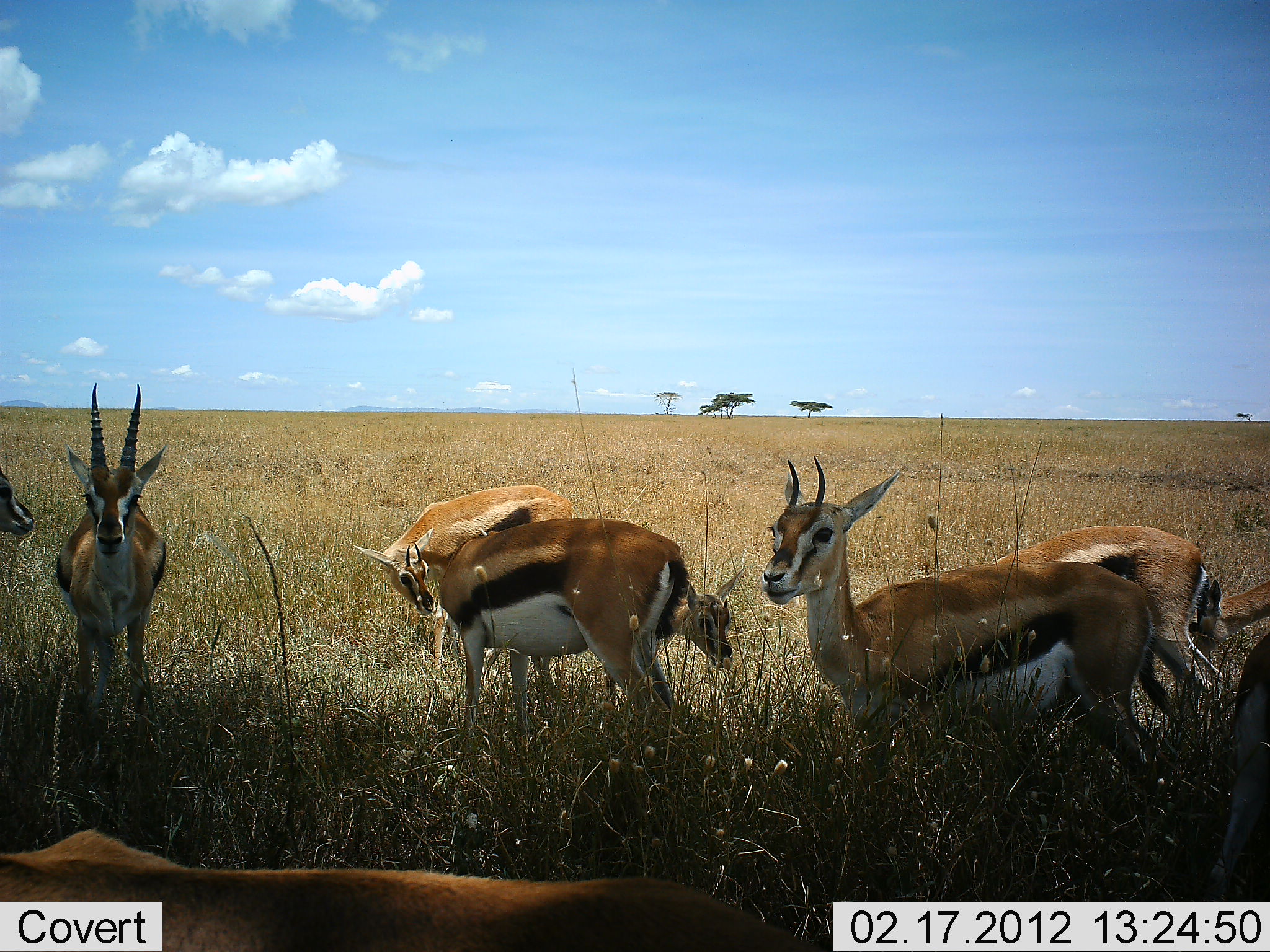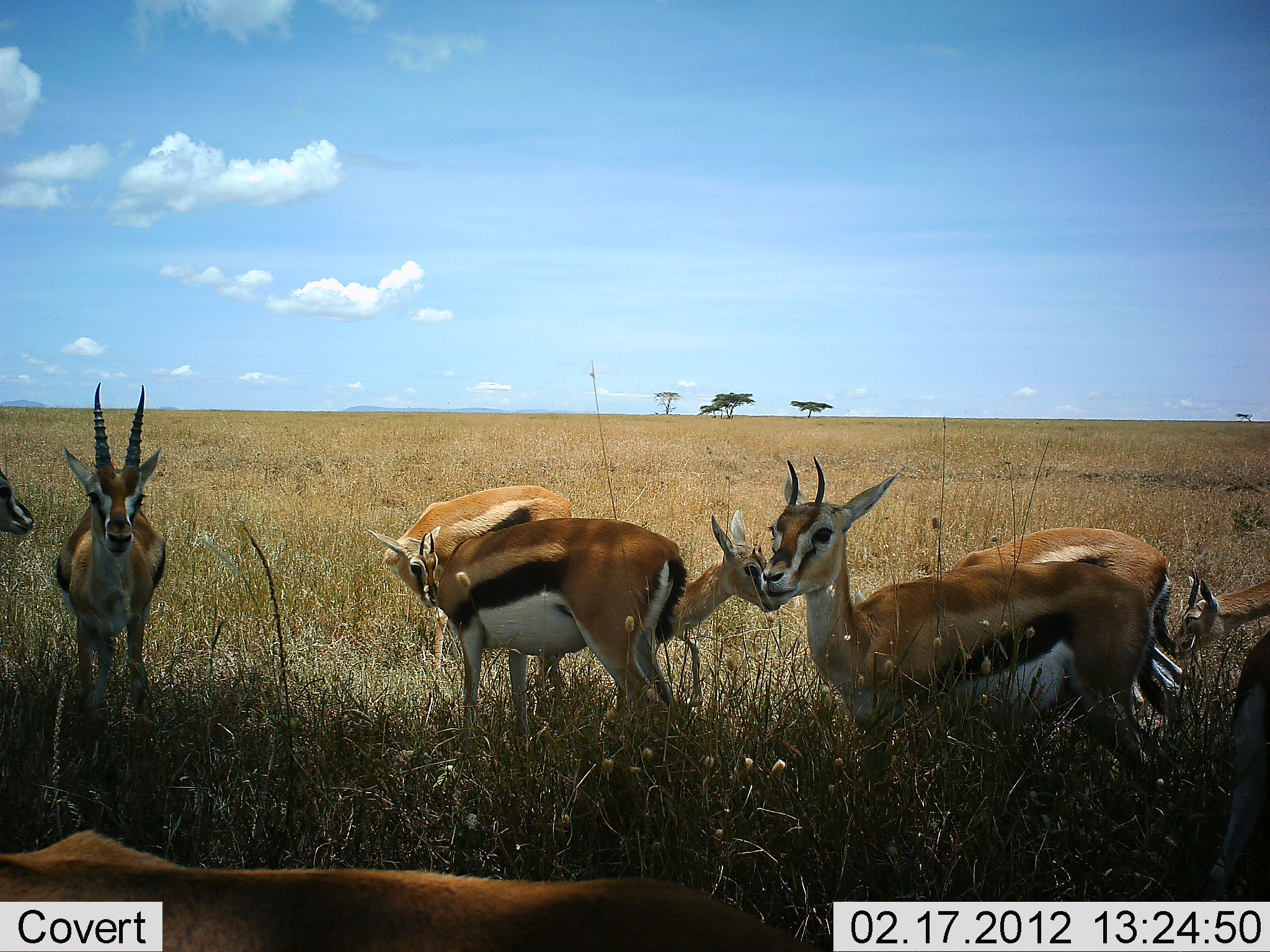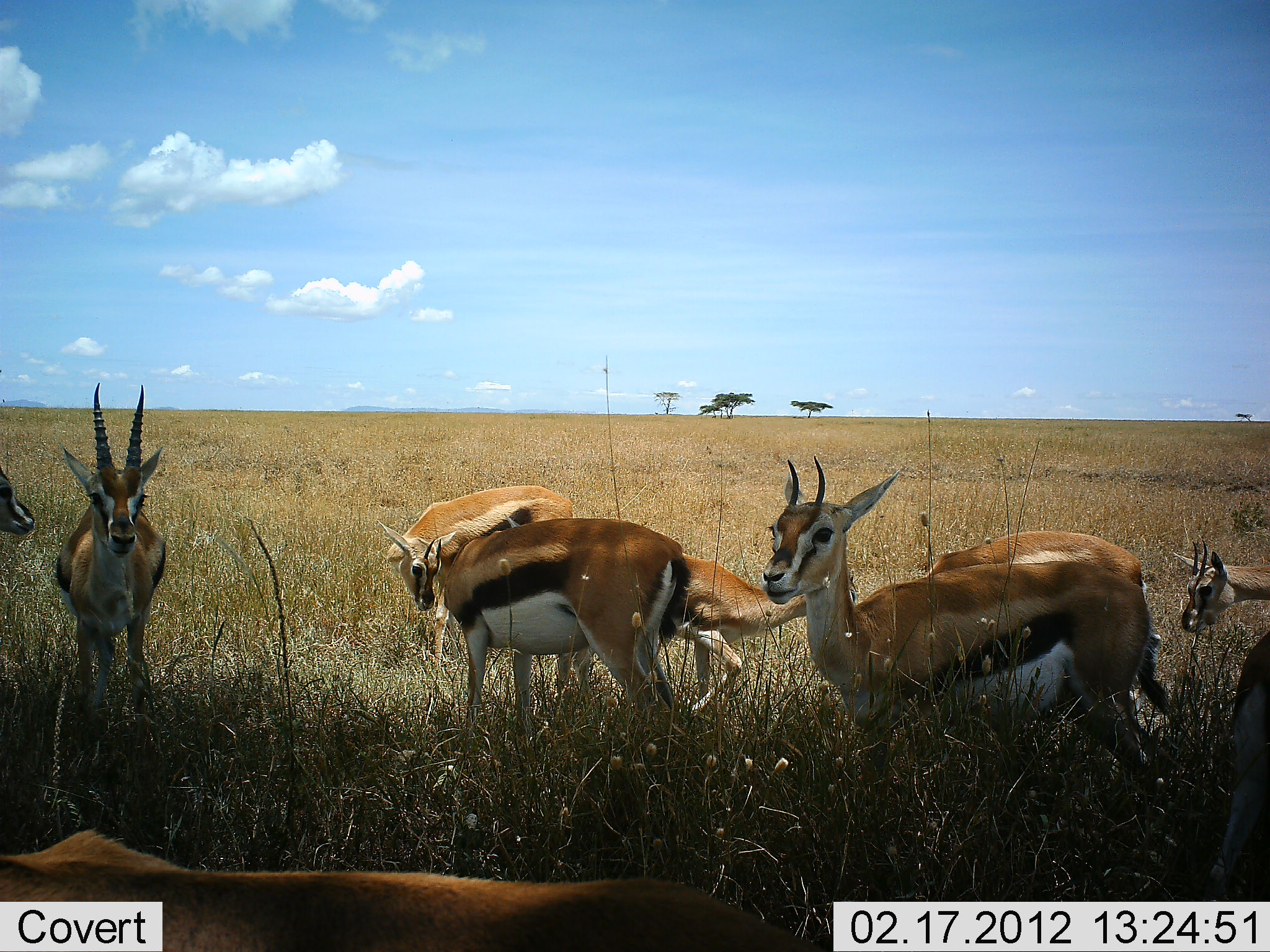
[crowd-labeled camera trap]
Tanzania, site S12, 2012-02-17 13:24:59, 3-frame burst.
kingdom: Animalia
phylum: Chordata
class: Mammalia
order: Artiodactyla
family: Bovidae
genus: Eudorcas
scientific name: Eudorcas thomsonii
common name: thomson's gazelle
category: gazellethomsons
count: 10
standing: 92%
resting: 54%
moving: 23%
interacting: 23%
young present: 46%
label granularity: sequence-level